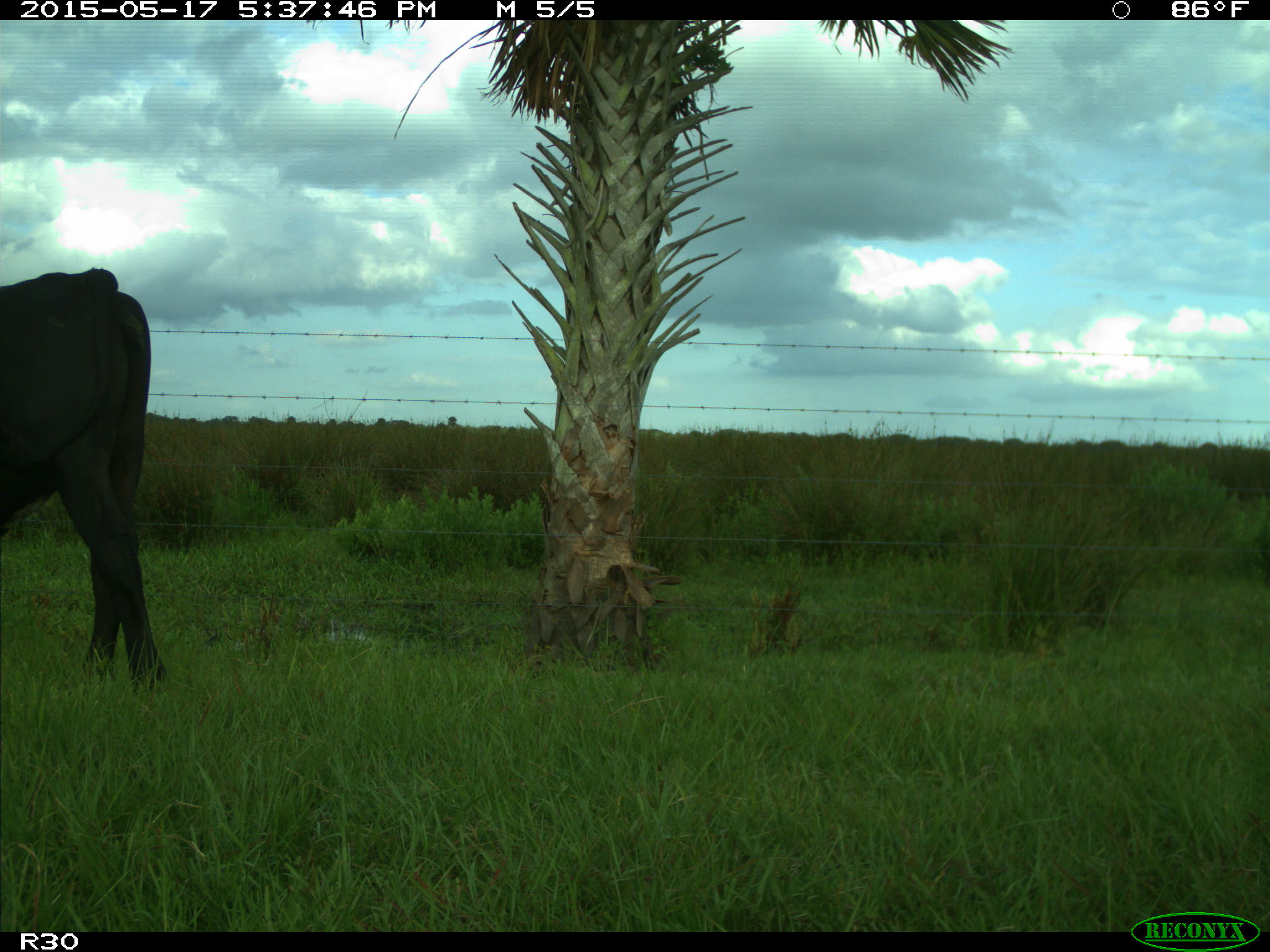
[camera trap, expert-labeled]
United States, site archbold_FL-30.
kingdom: Animalia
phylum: Chordata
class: Mammalia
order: Artiodactyla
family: Bovidae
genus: Bos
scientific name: Bos taurus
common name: domestic cow